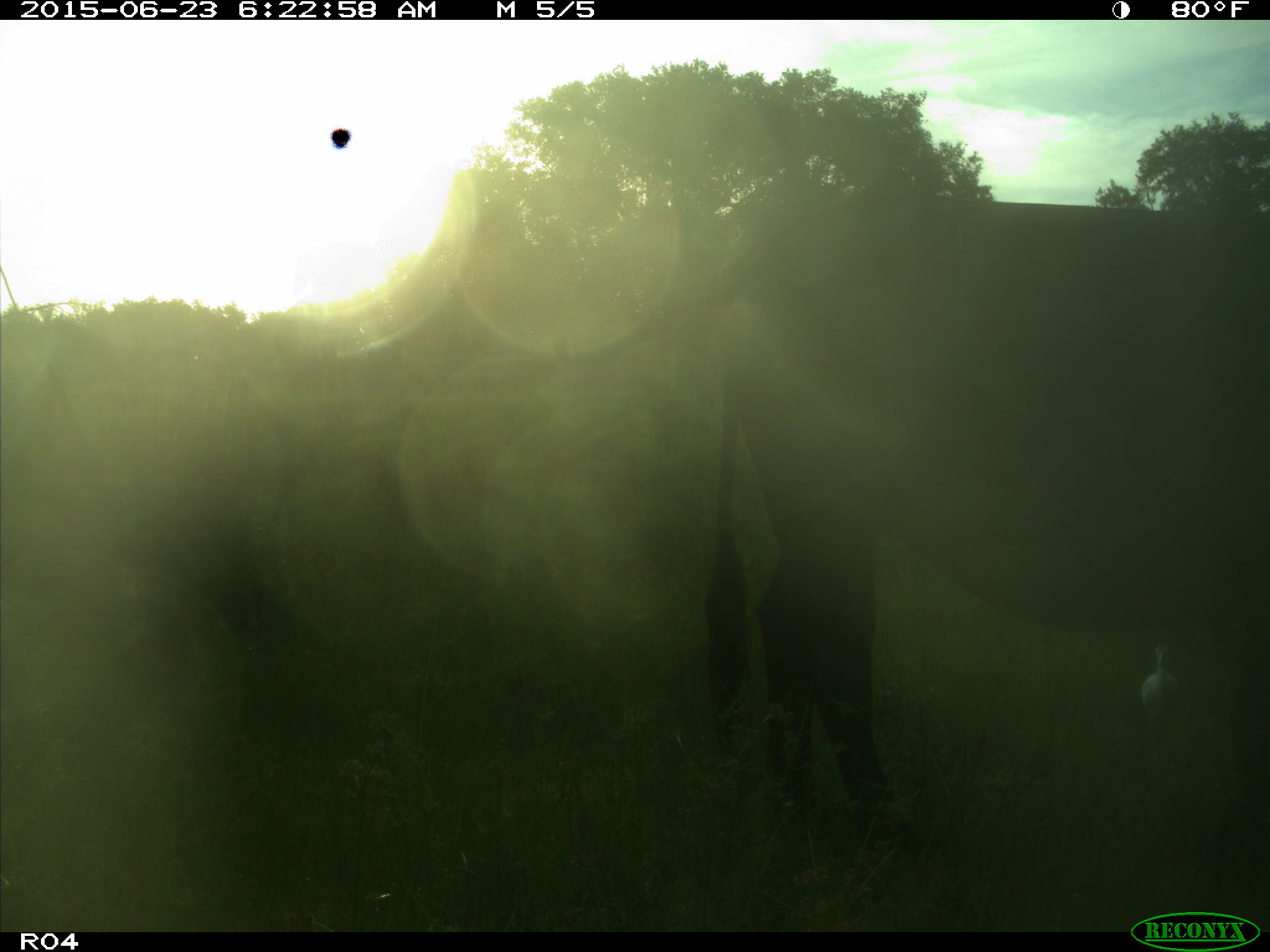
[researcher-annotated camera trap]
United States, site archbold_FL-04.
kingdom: Animalia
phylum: Chordata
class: Mammalia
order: Artiodactyla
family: Bovidae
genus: Bos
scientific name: Bos taurus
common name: domestic cow